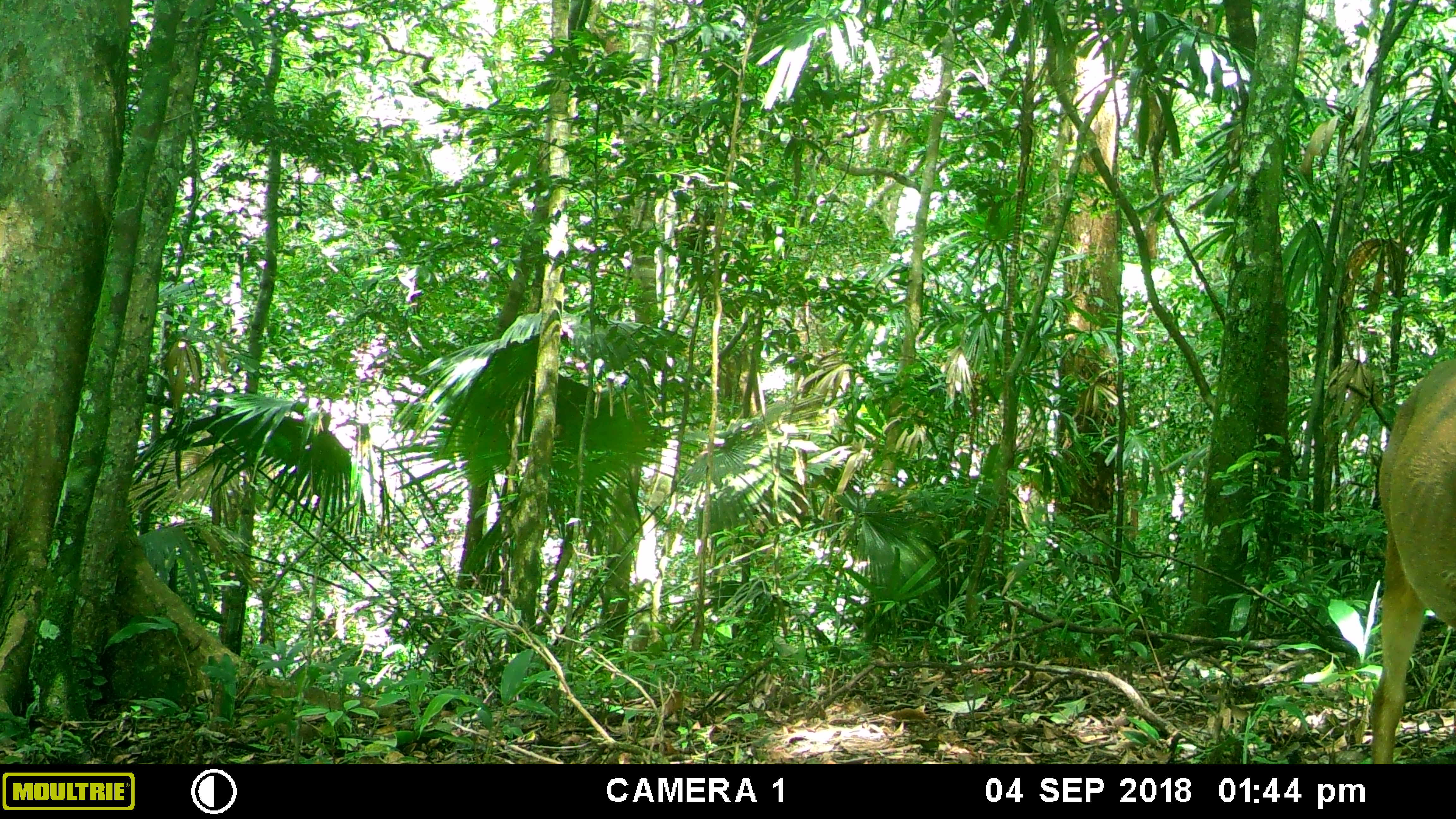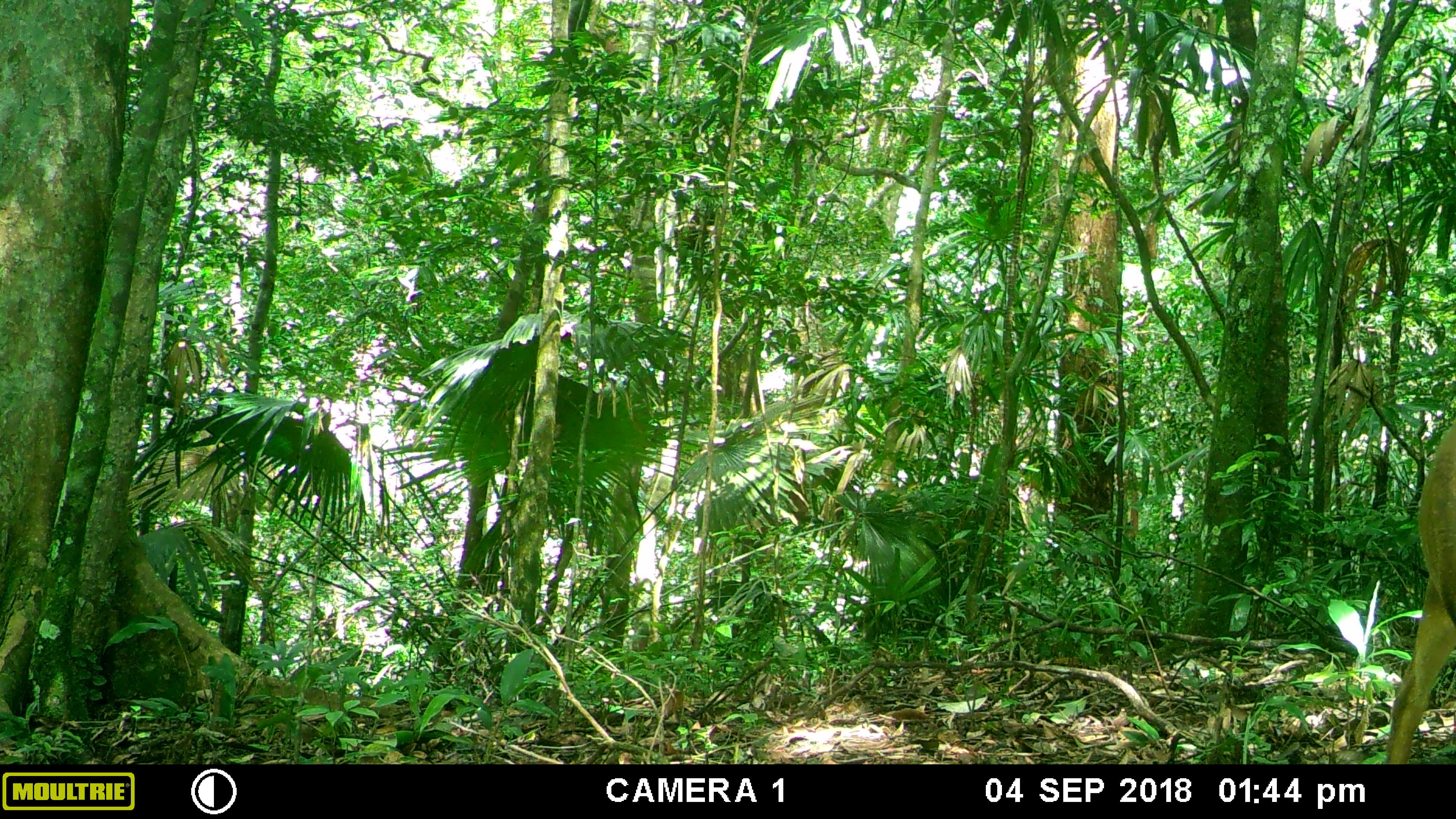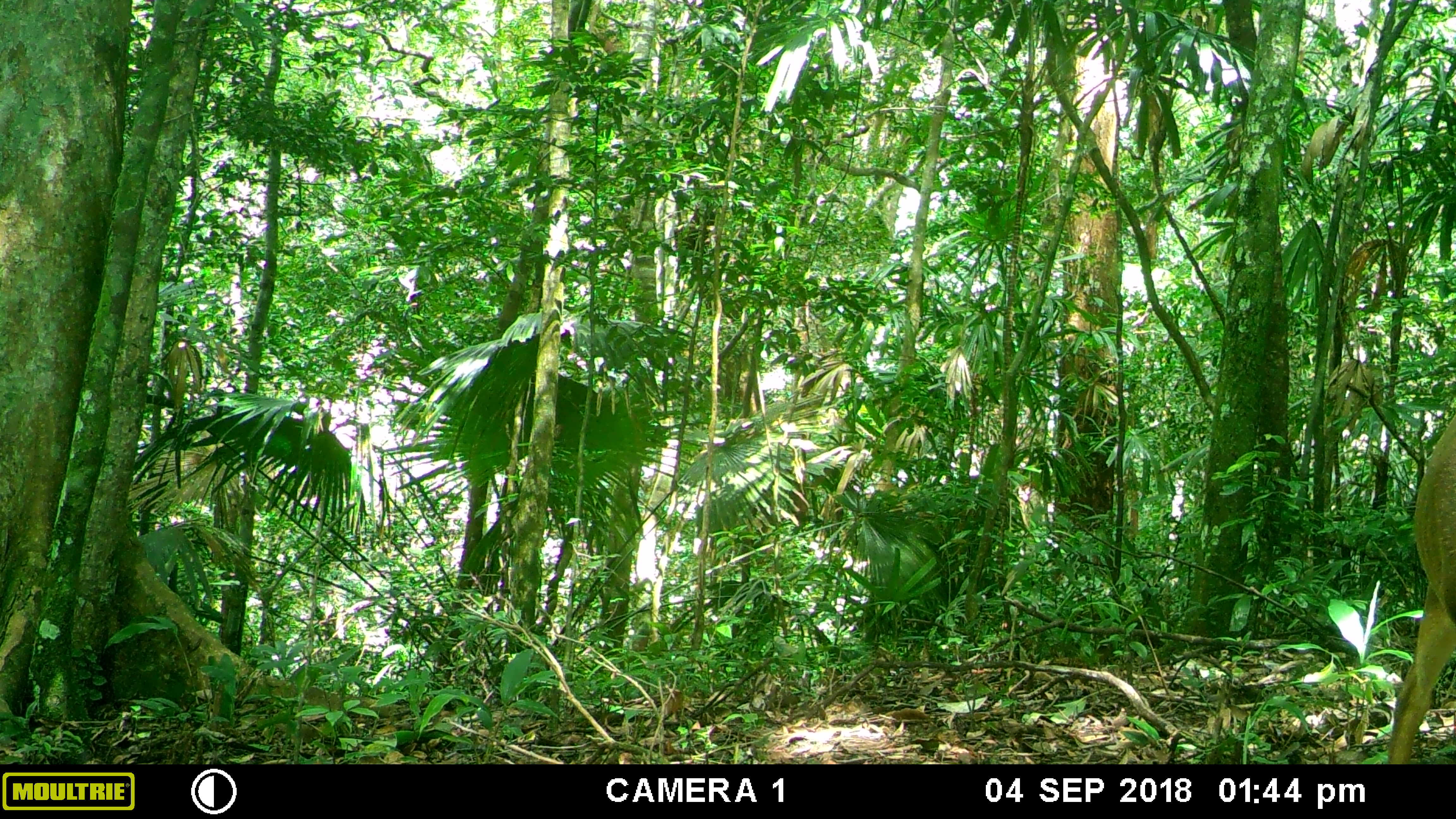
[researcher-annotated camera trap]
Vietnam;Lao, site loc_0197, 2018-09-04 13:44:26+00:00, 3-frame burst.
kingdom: Animalia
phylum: Chordata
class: Mammalia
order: Artiodactyla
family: Cervidae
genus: Muntiacus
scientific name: Muntiacus vuquangensis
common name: large-antlered muntjac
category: large antlered muntjac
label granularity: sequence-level